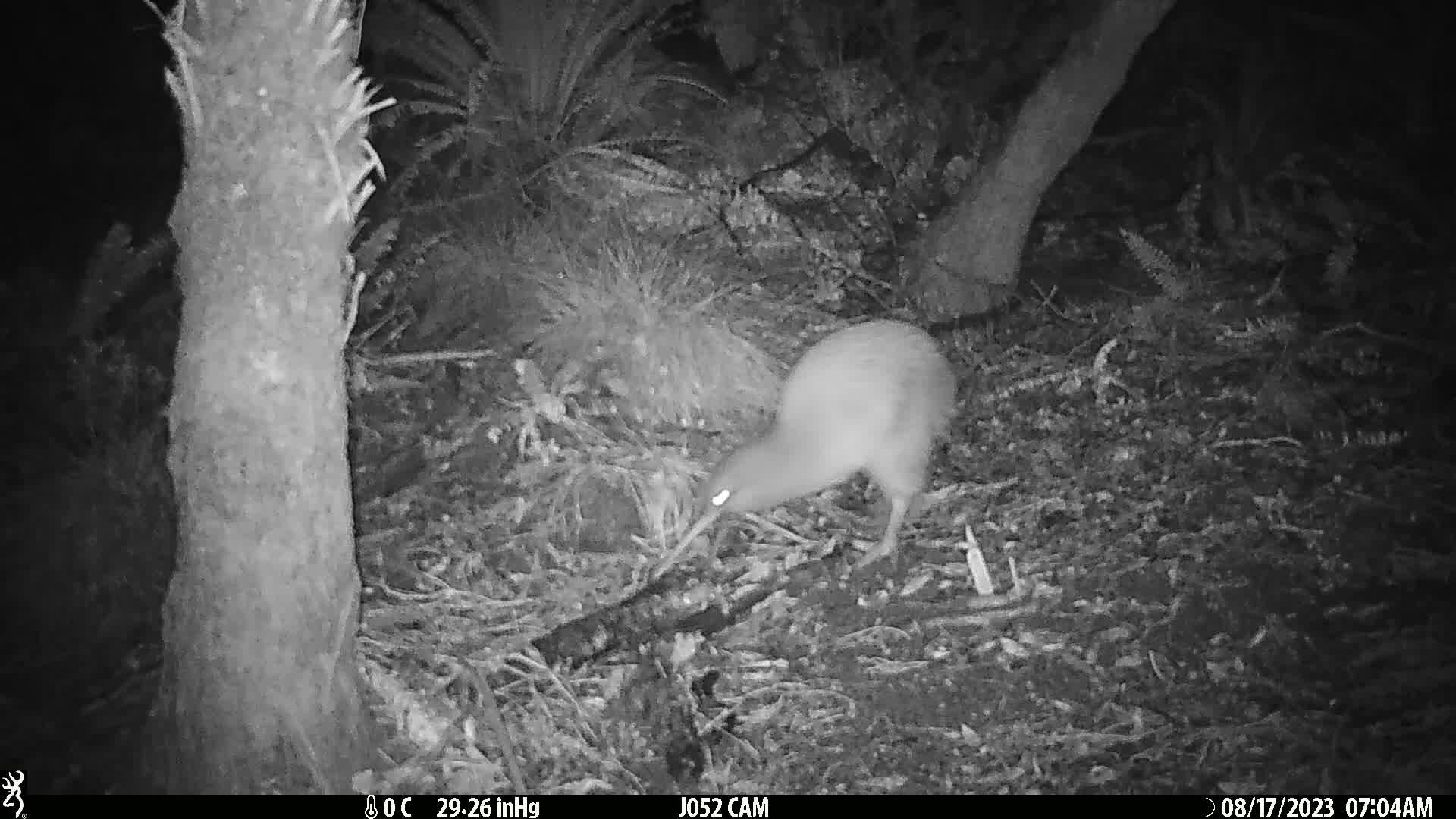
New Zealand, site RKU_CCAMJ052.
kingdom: Animalia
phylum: Chordata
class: Aves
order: Apterygiformes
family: Apterygidae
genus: Apteryx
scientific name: Apteryx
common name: kiwi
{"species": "kiwi (Apteryx)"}